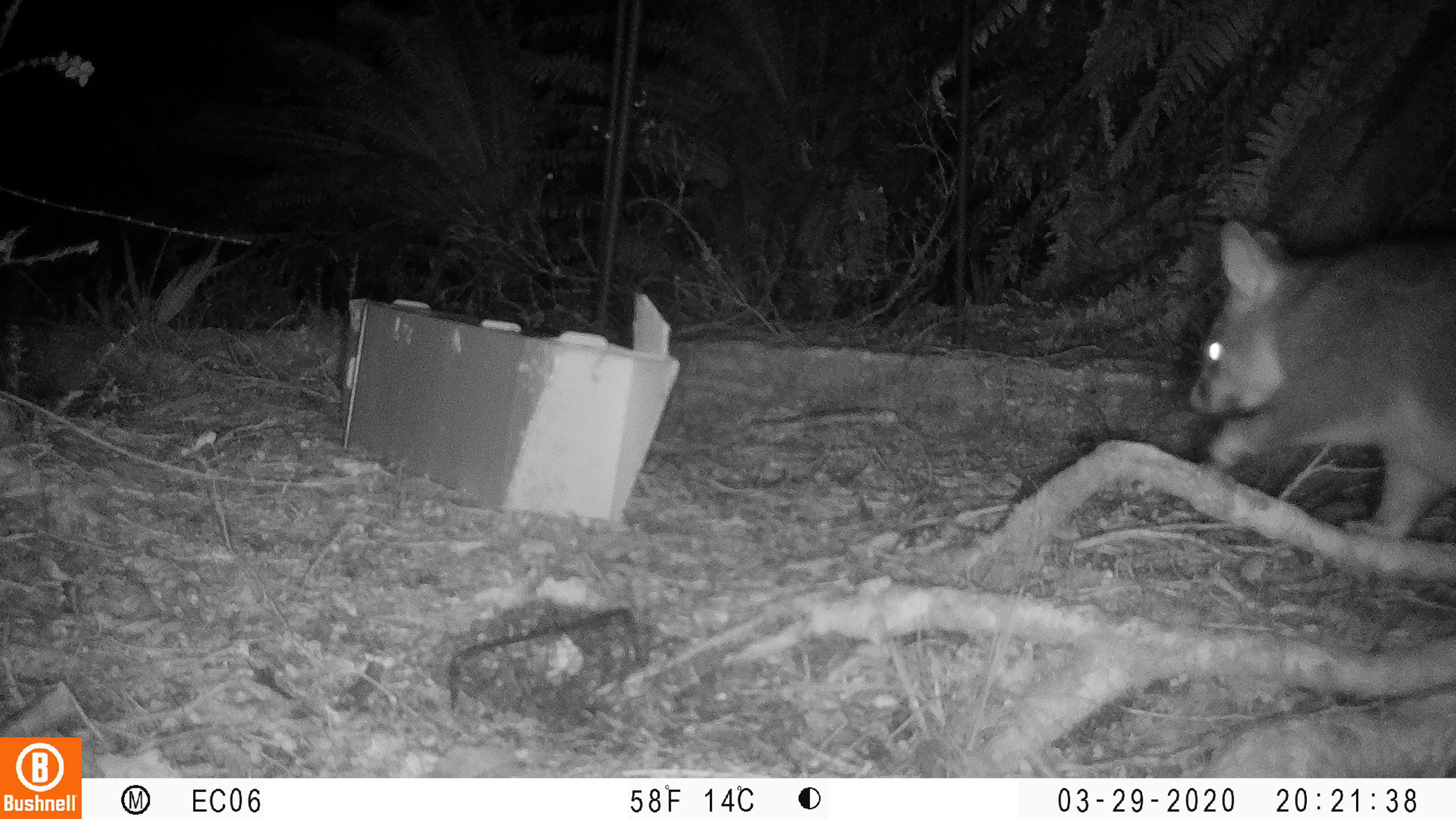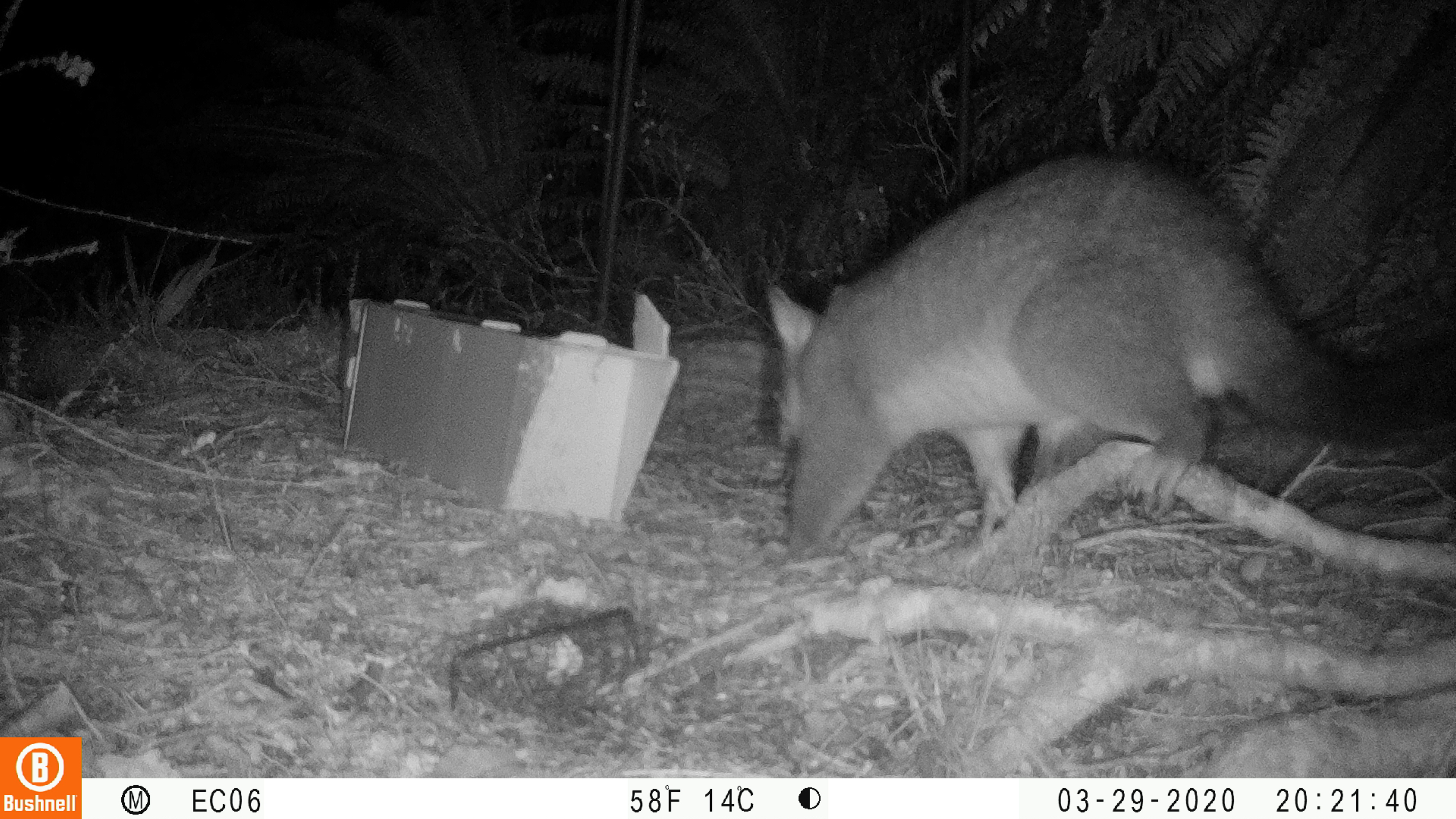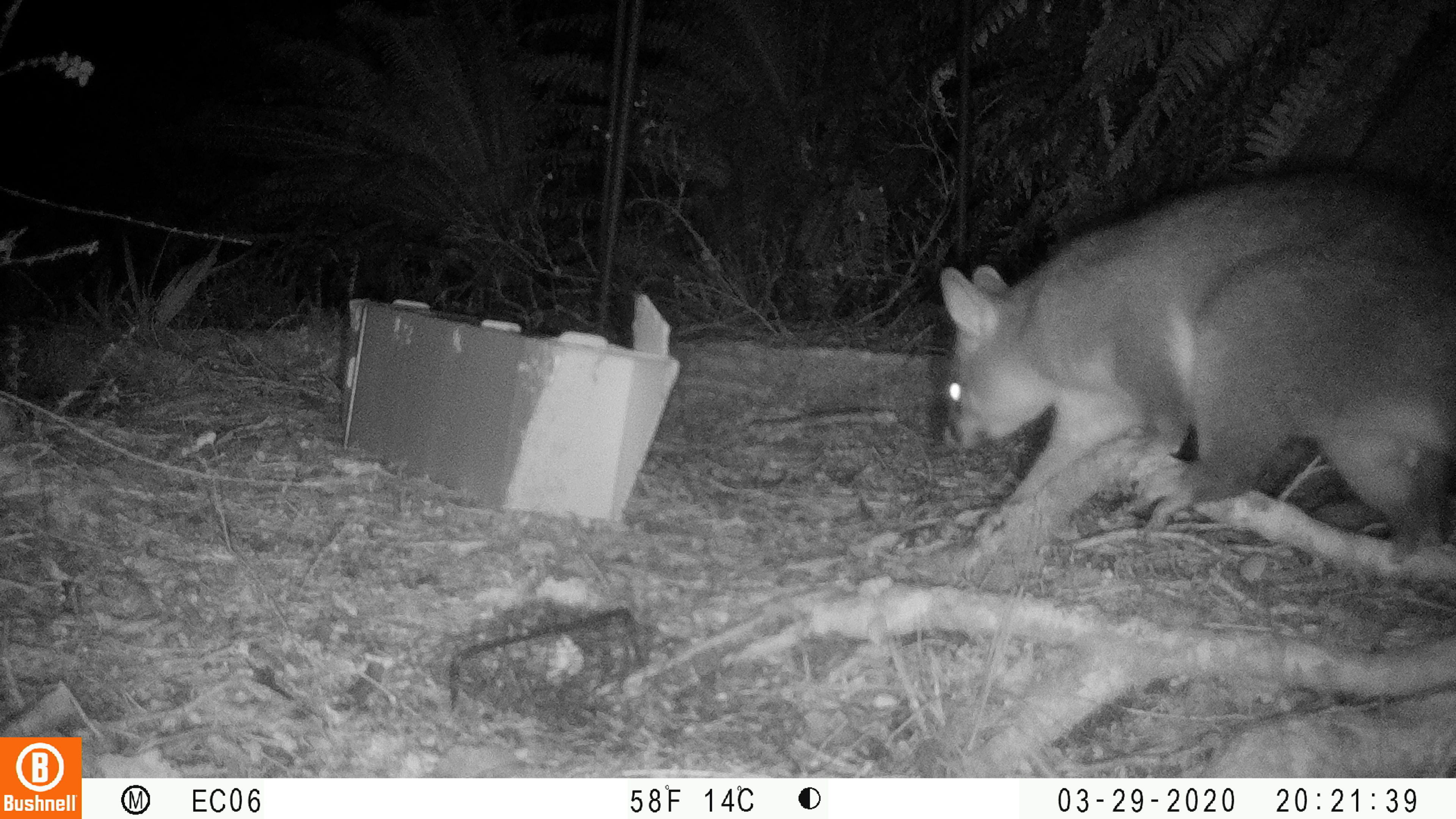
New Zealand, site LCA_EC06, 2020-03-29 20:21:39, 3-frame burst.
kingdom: Animalia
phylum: Chordata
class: Mammalia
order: Diprotodontia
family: Phalangeridae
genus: Trichosurus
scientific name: Trichosurus vulpecula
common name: common brushtail possum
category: possum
Possum (common brushtail possum) (Trichosurus vulpecula).